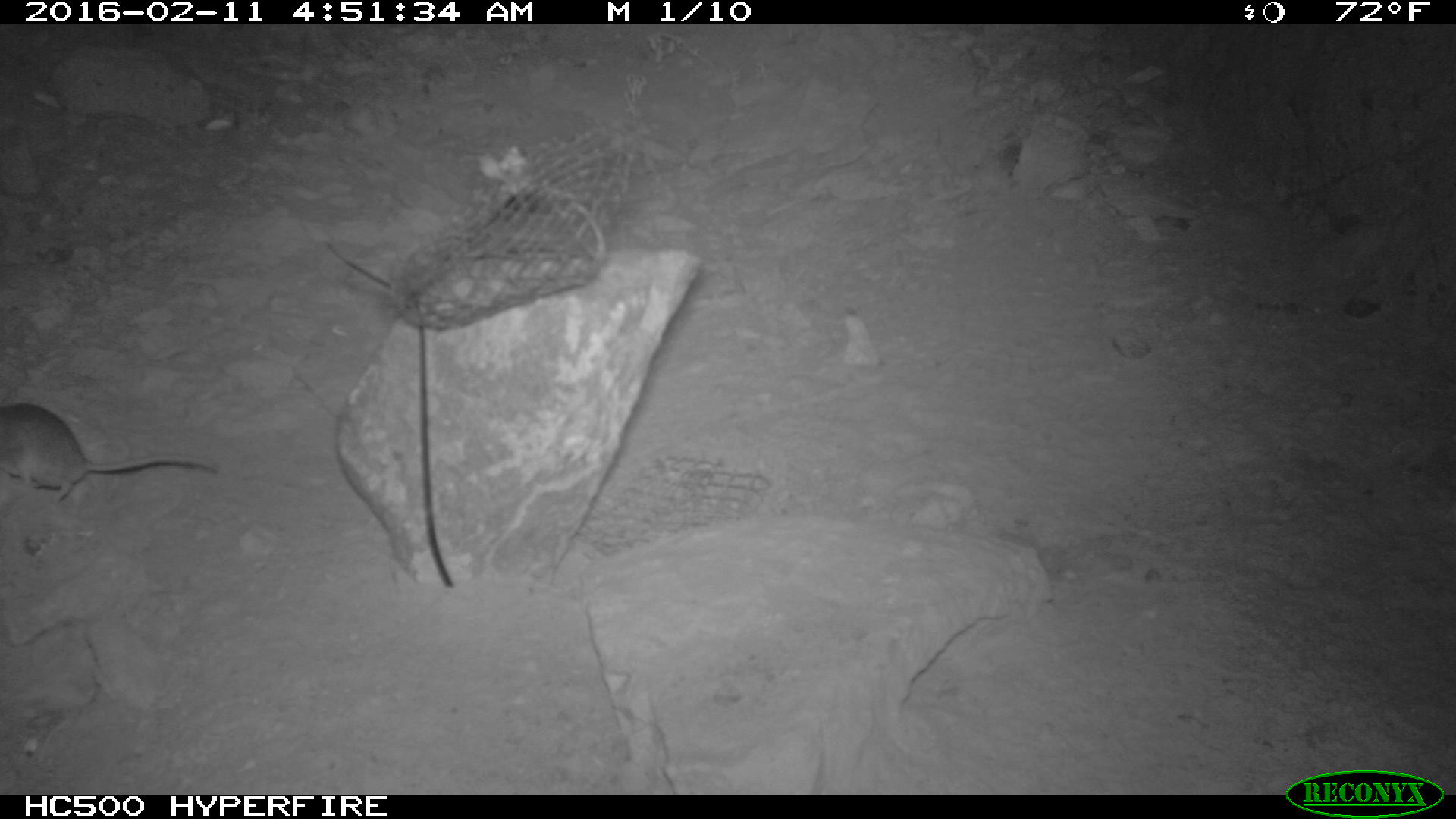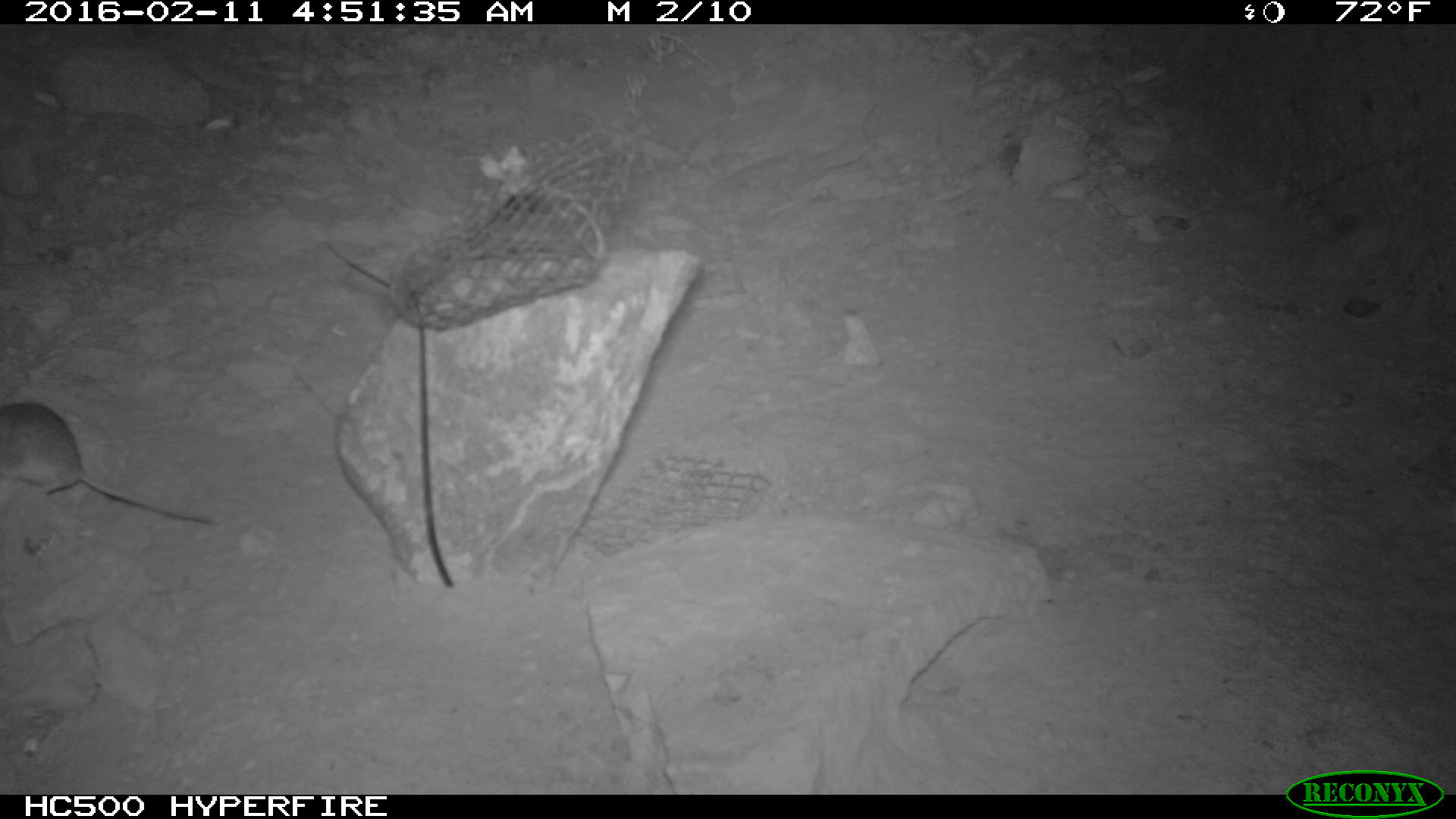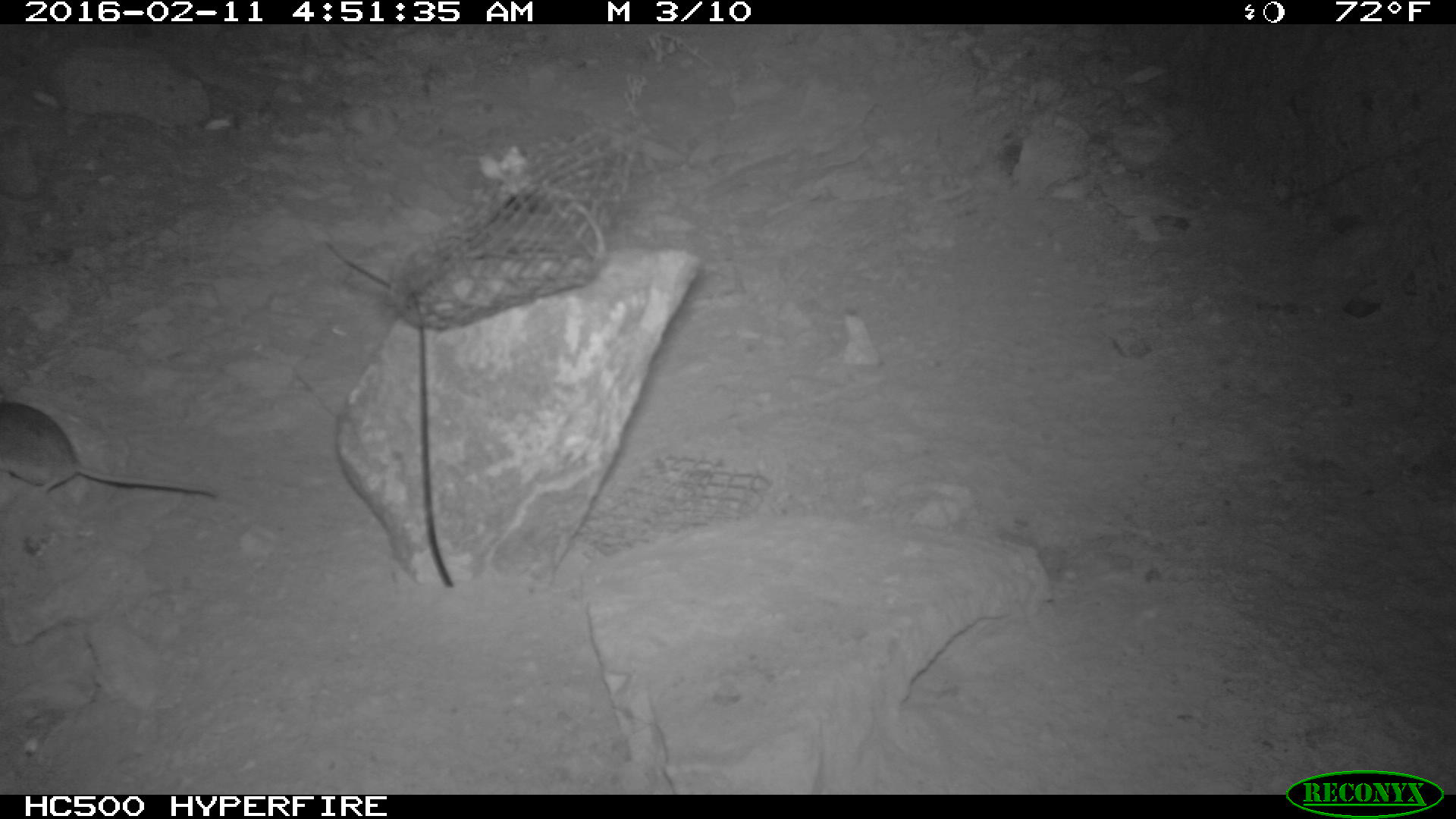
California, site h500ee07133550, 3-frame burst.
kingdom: Animalia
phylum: Chordata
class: Mammalia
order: Rodentia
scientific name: Rodentia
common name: rodent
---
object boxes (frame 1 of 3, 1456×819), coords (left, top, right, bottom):
rodent: (0, 401, 217, 499)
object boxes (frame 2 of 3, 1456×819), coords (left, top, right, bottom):
rodent: (0, 402, 210, 525)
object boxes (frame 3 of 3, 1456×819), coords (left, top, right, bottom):
rodent: (0, 402, 217, 497)